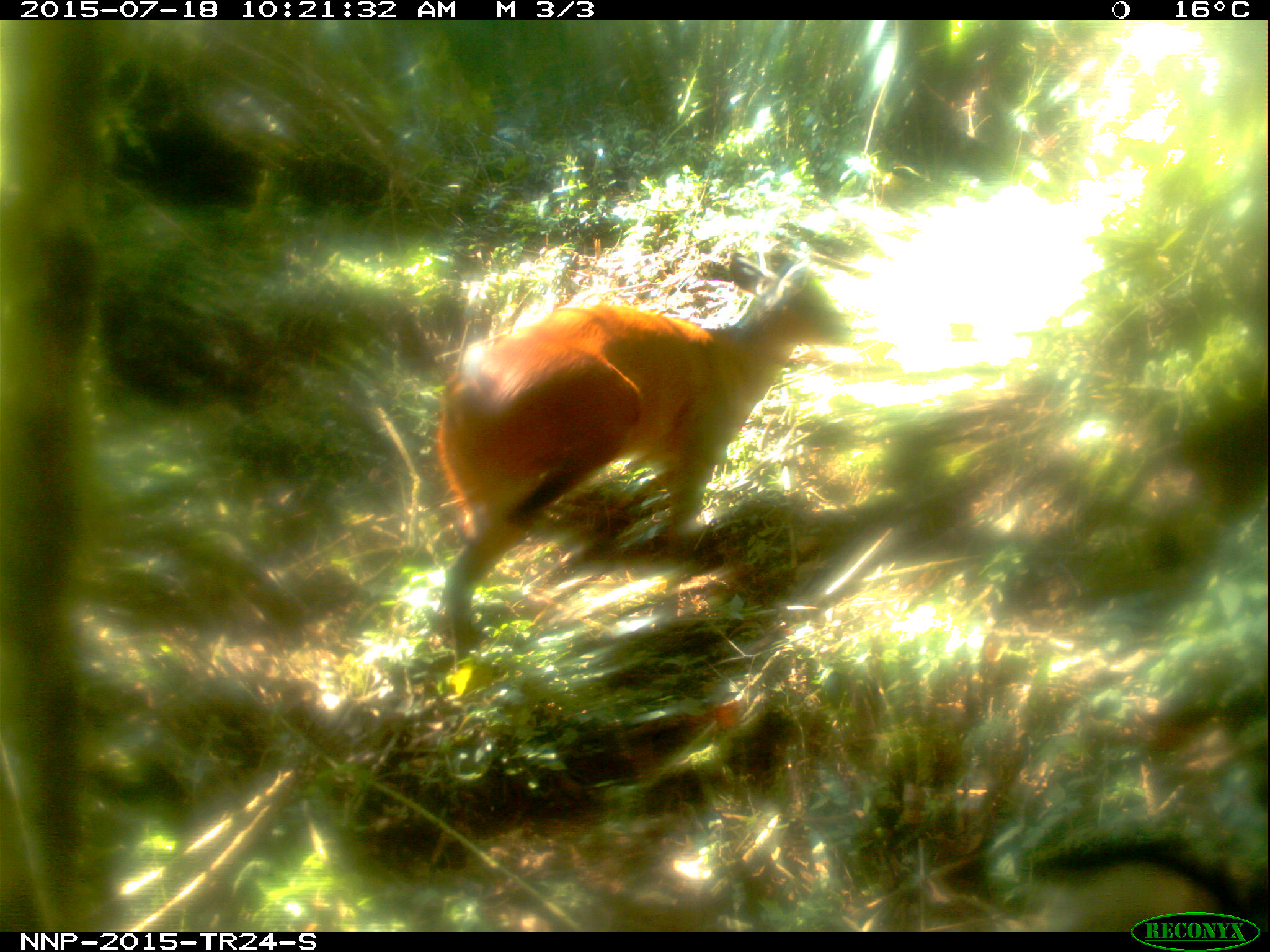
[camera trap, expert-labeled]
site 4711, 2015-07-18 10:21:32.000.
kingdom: Animalia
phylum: Chordata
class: Mammalia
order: Artiodactyla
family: Bovidae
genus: Cephalophus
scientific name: Cephalophus nigrifrons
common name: black-fronted duiker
Cephalophus nigrifrons (black-fronted duiker), count 1.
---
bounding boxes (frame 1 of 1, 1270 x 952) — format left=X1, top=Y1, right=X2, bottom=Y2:
cephalophus nigrifrons: left=438, top=252, right=846, bottom=653